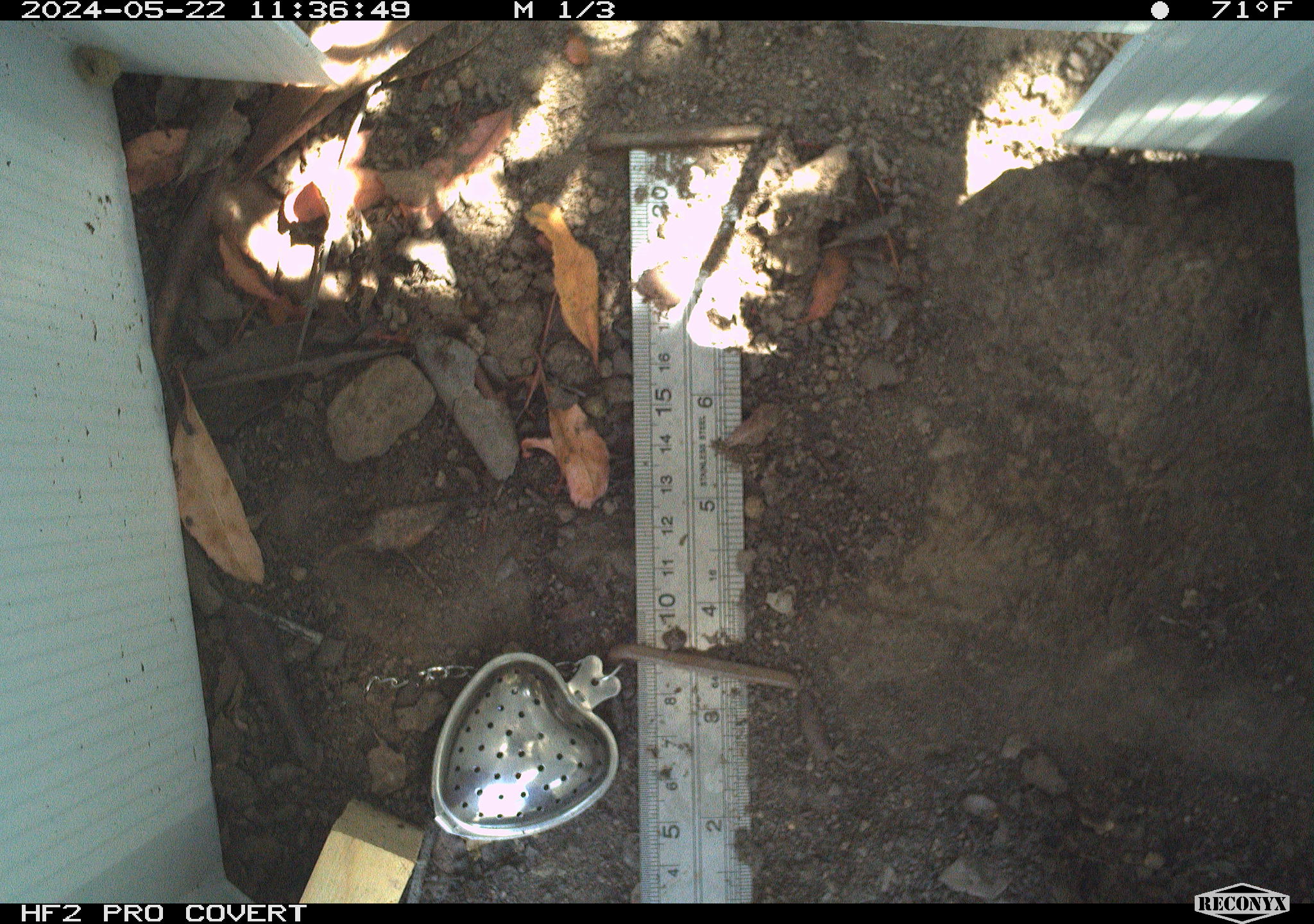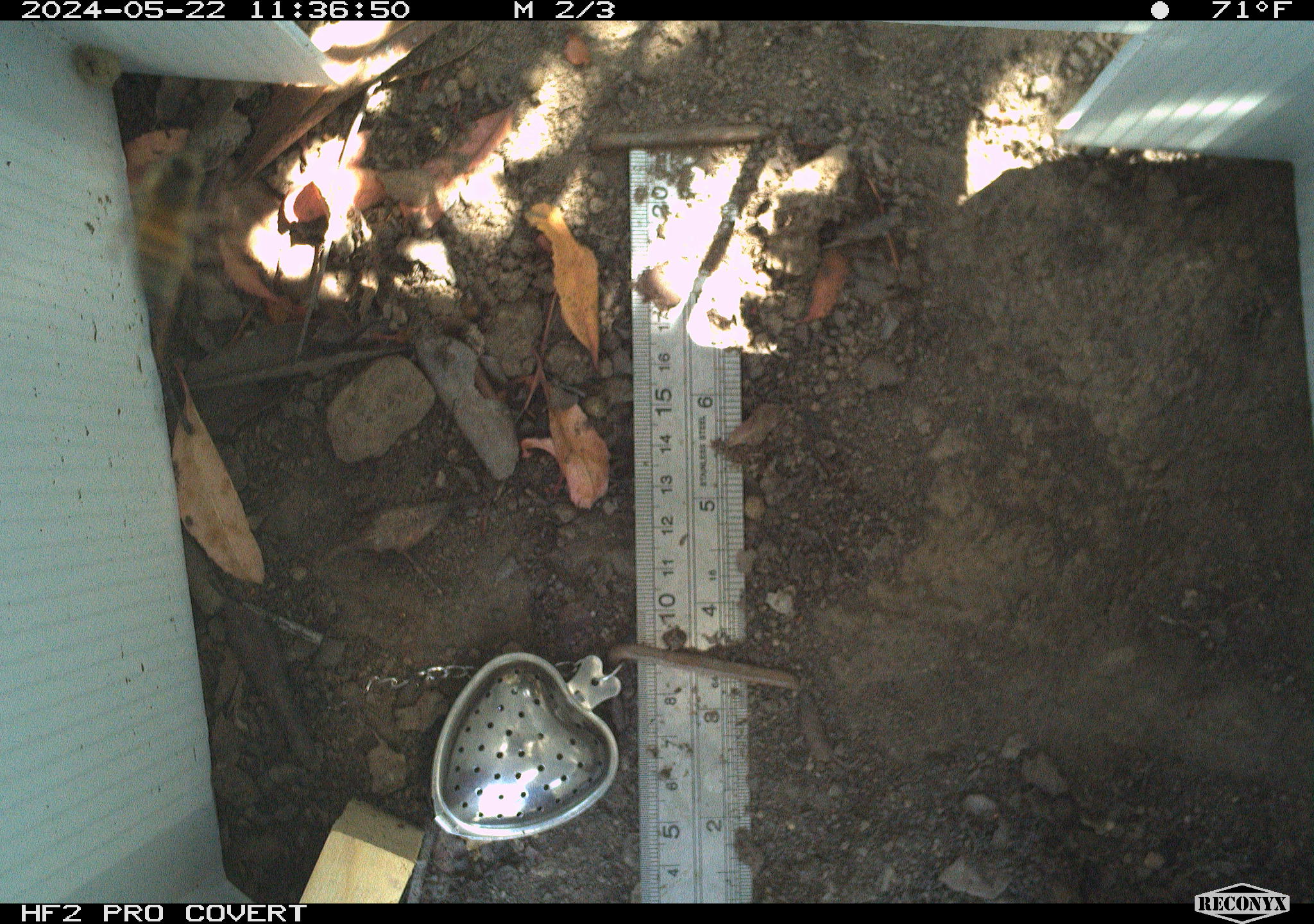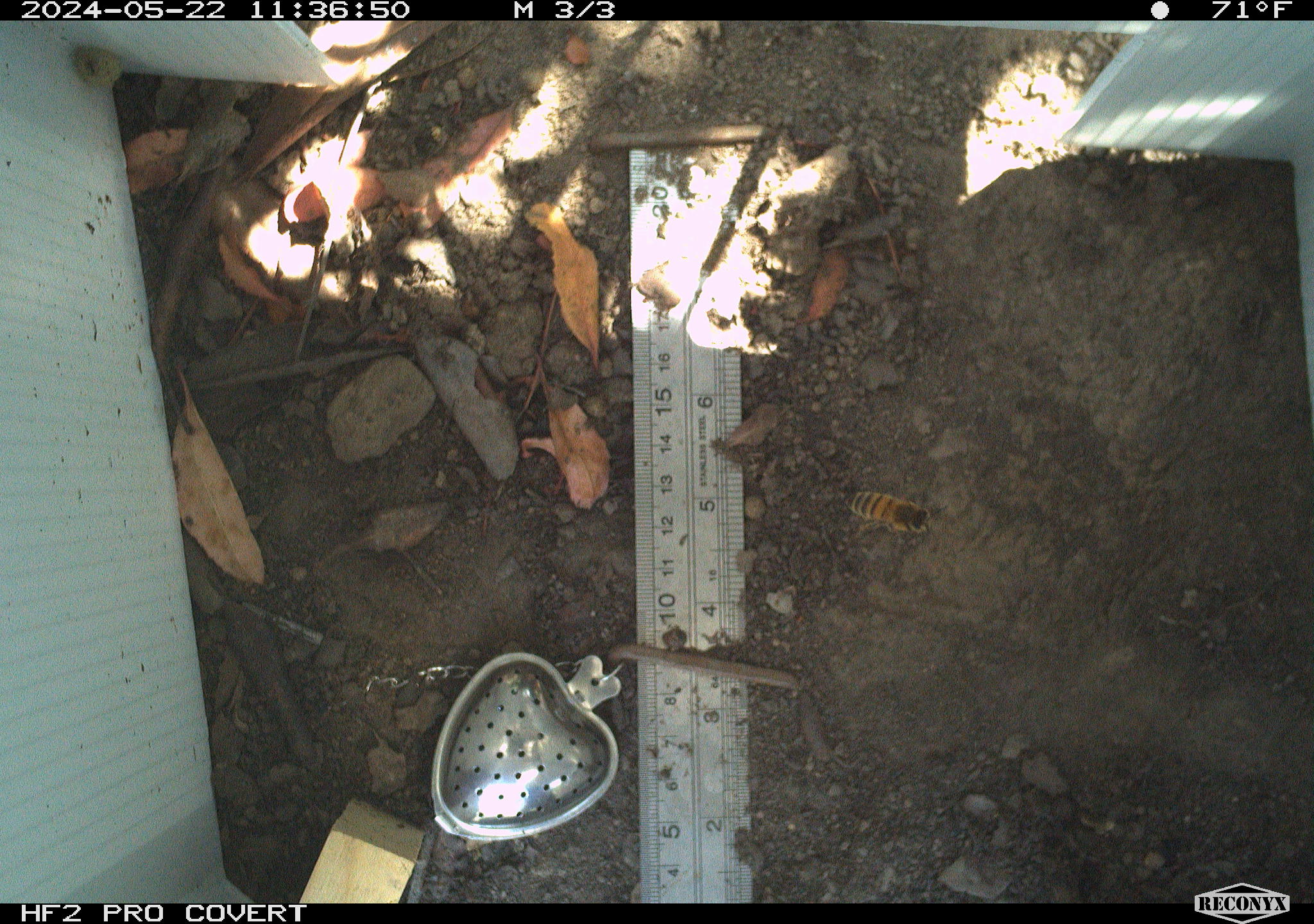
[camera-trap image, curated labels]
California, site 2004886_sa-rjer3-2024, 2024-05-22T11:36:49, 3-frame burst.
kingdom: Animalia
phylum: Arthropoda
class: Insecta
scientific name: Insecta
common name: insect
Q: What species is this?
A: Insect (Insecta).